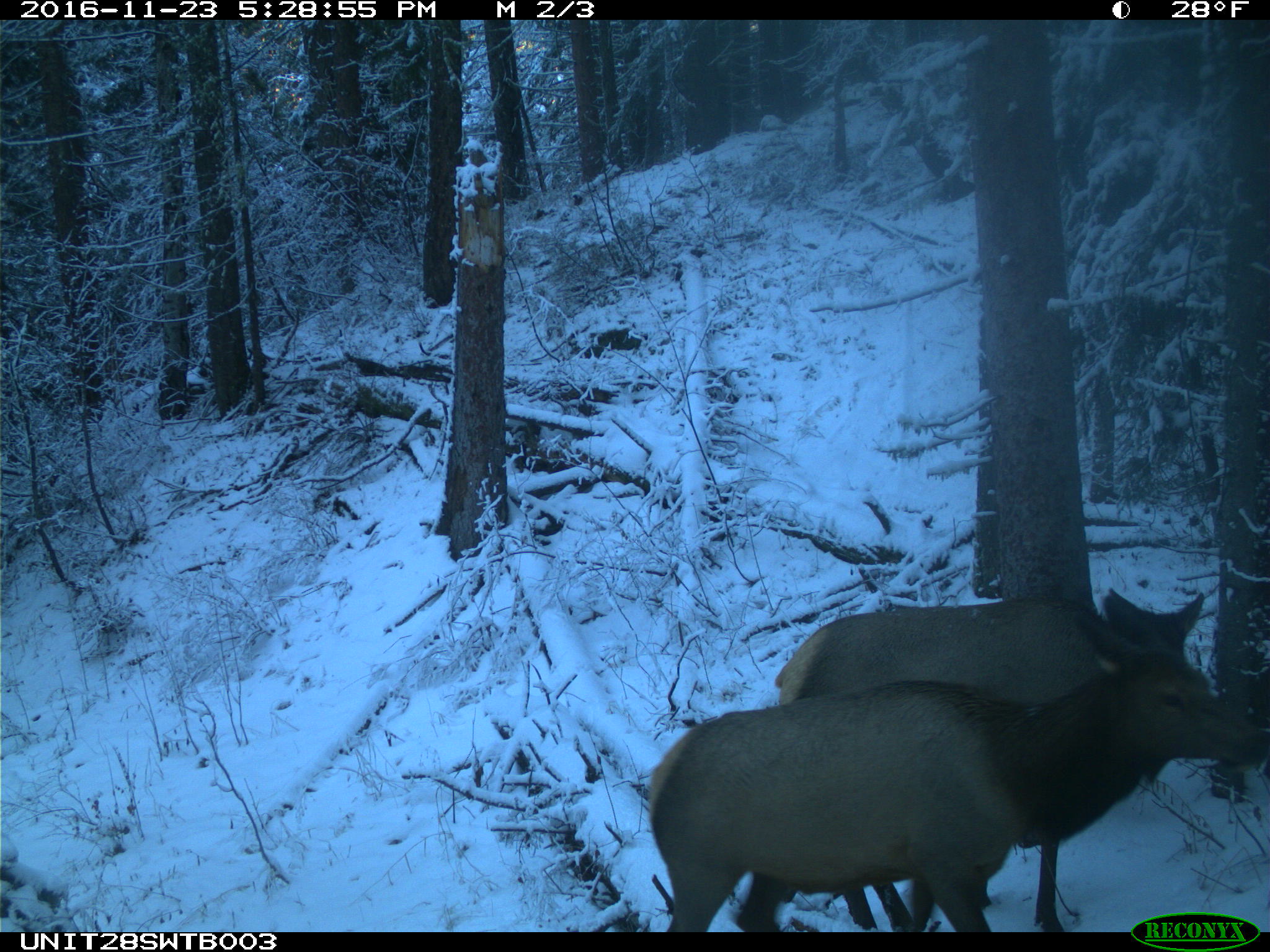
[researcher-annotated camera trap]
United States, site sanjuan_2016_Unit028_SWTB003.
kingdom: Animalia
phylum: Chordata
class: Mammalia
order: Artiodactyla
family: Cervidae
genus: Cervus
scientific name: Cervus elaphus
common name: red deer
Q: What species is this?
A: Cervus elaphus (red deer).